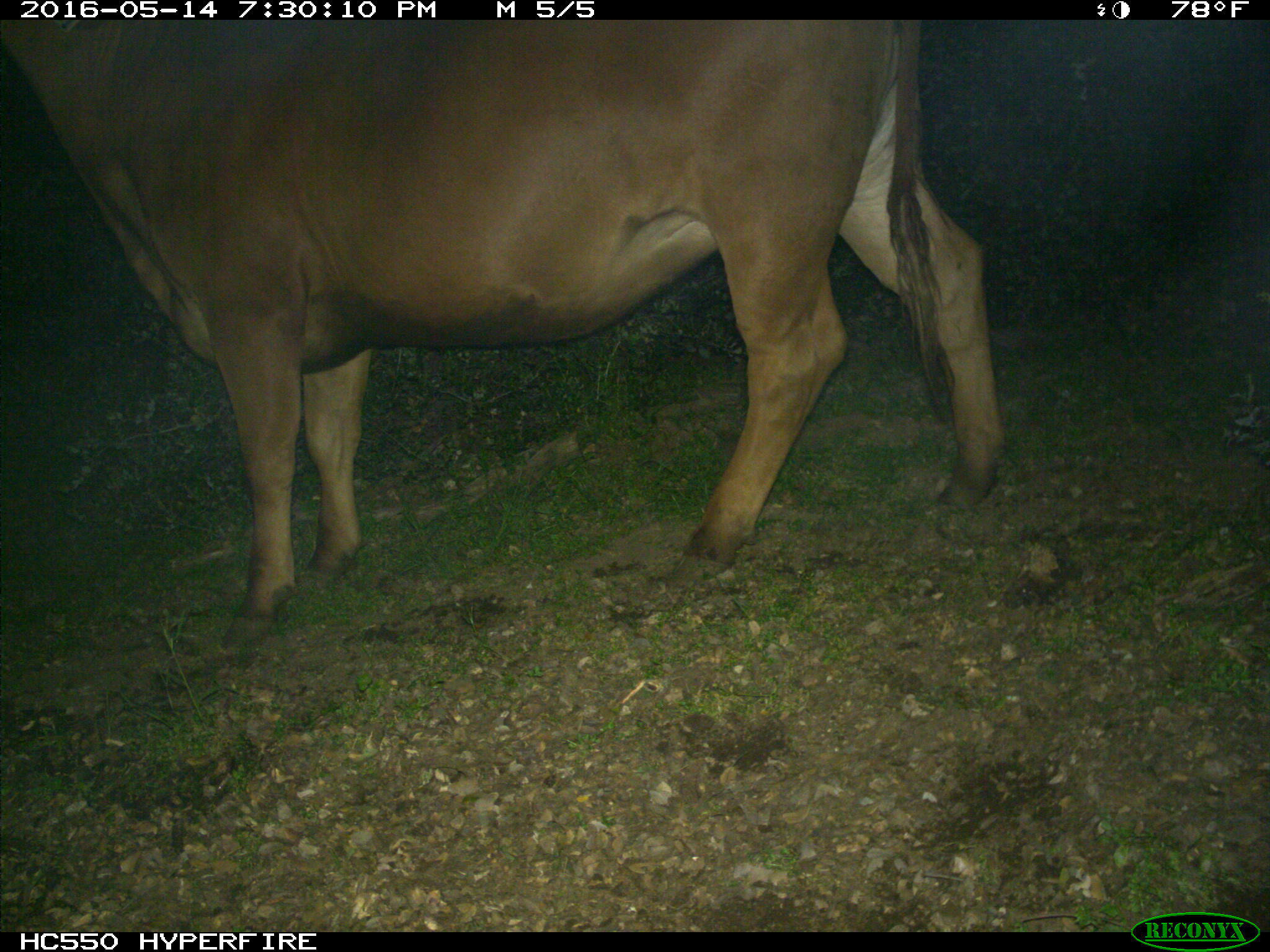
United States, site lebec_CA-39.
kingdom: Animalia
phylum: Chordata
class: Mammalia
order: Artiodactyla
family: Bovidae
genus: Bos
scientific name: Bos taurus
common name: domestic cow